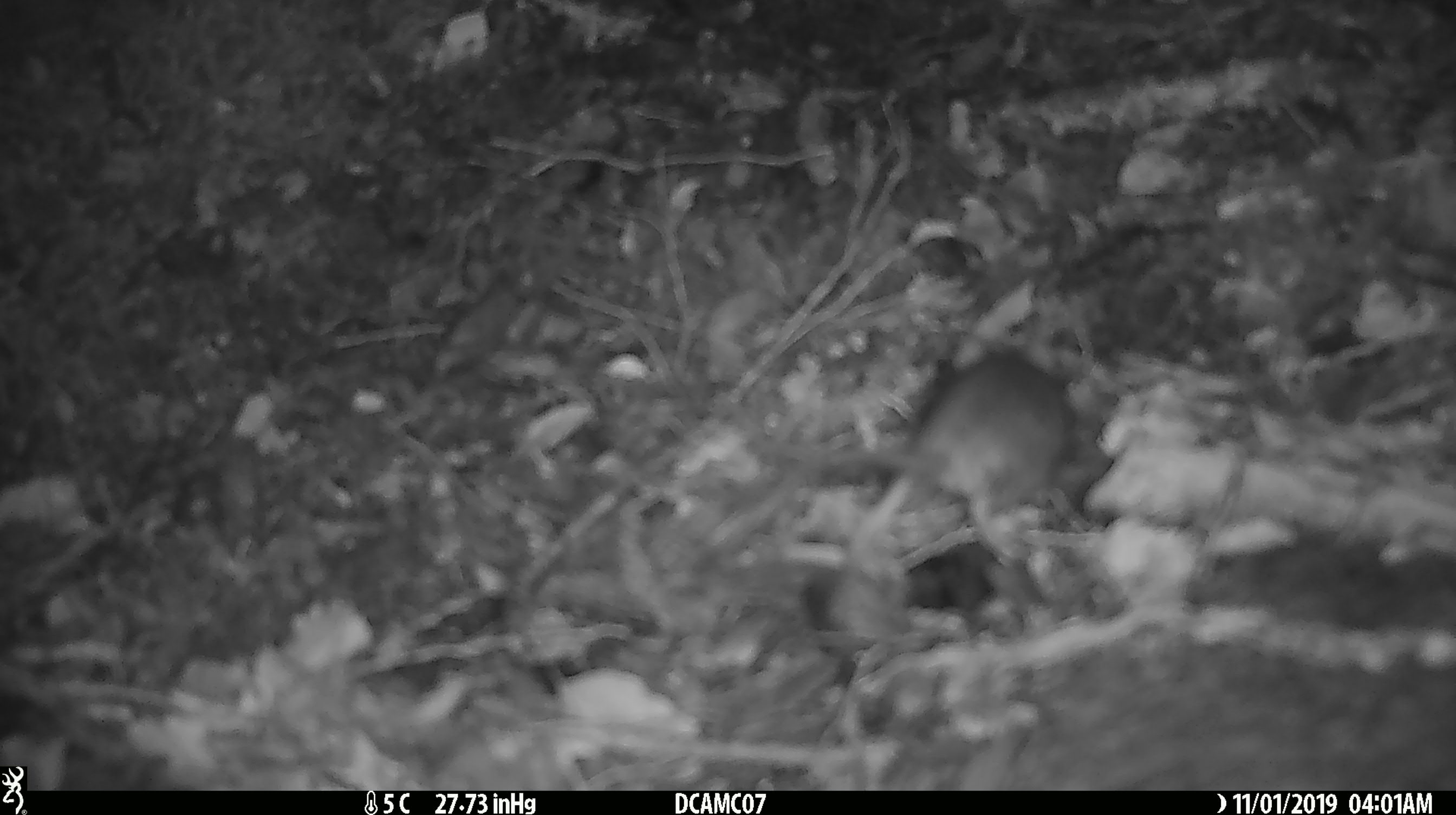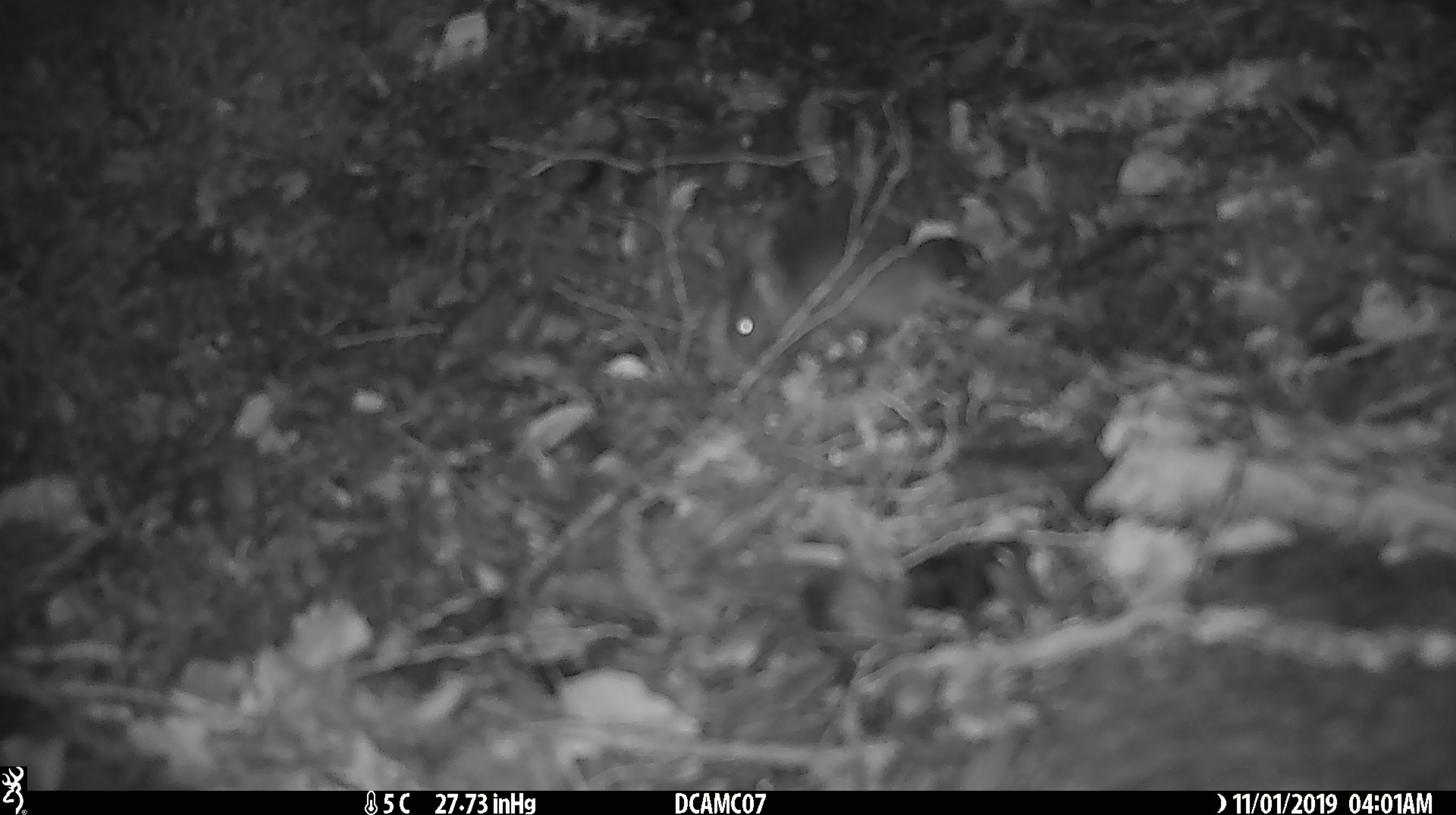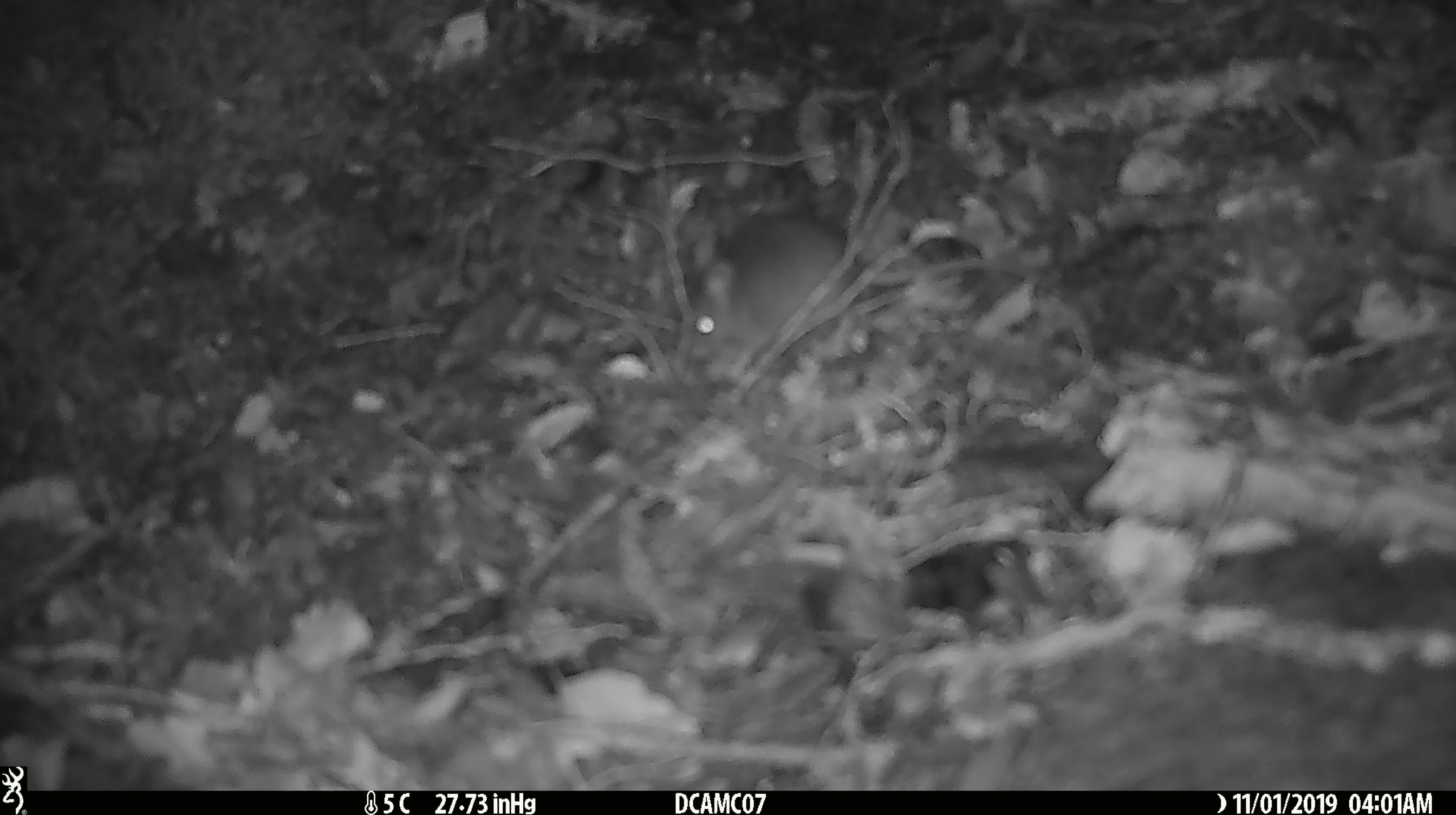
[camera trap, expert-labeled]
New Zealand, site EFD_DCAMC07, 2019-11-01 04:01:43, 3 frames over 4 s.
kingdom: Animalia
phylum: Chordata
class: Mammalia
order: Rodentia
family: Muridae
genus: Mus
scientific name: Mus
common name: mouse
Mouse (Mus).